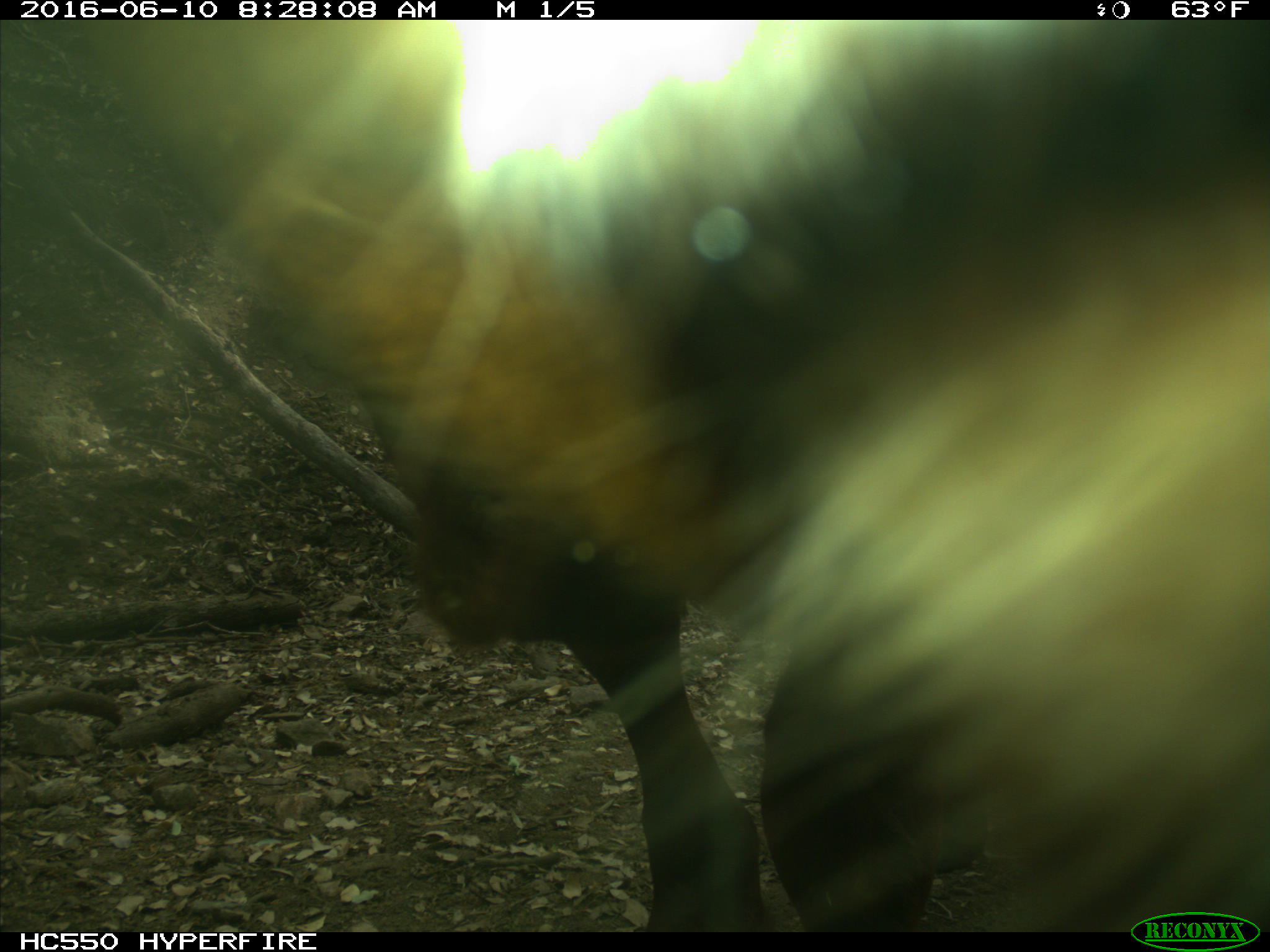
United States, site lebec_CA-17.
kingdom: Animalia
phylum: Chordata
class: Mammalia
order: Artiodactyla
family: Bovidae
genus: Bos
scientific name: Bos taurus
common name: domestic cow